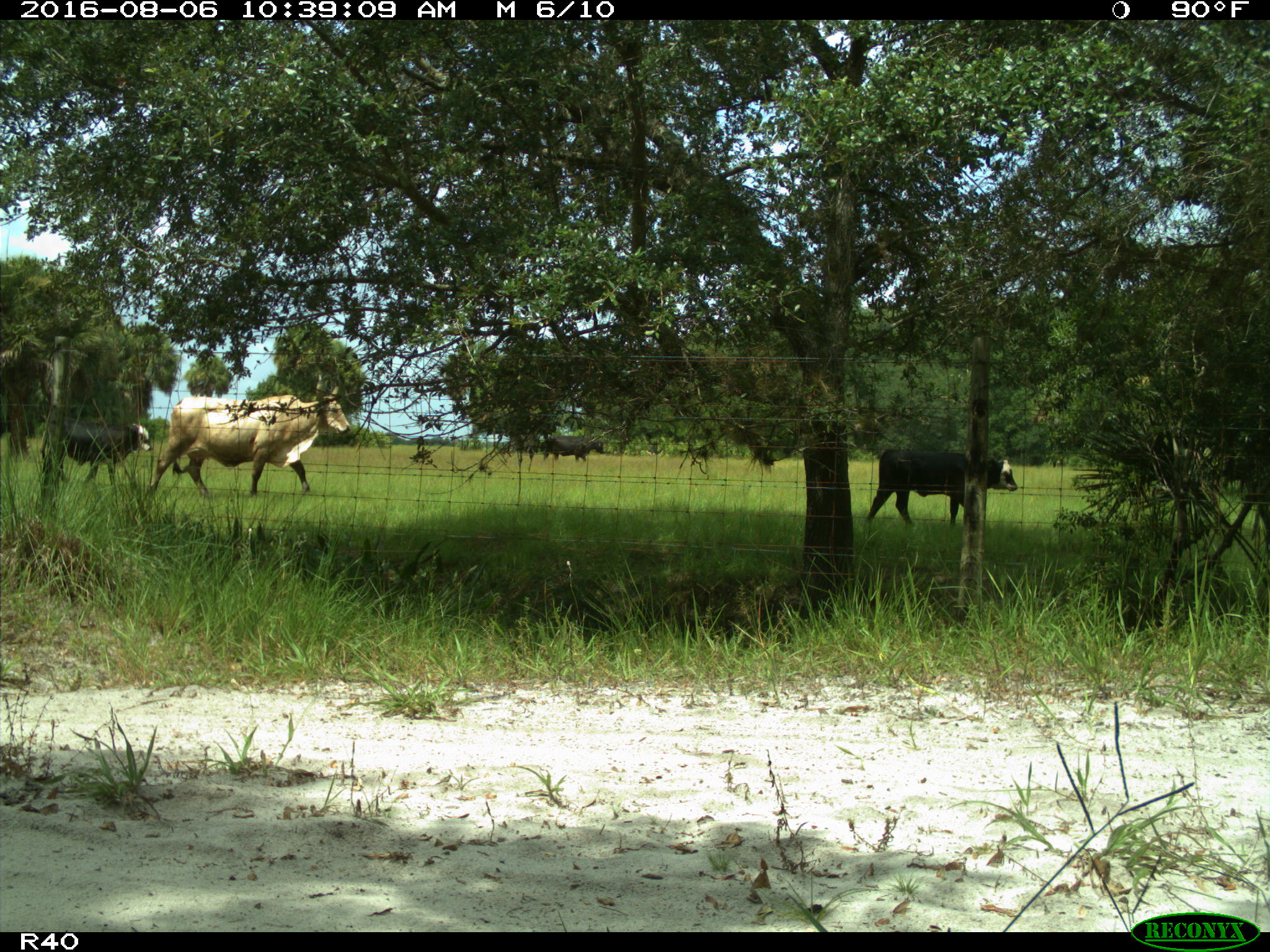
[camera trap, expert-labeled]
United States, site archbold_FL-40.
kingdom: Animalia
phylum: Chordata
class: Mammalia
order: Artiodactyla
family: Bovidae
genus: Bos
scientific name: Bos taurus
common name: domestic cow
Bos taurus (domestic cow).